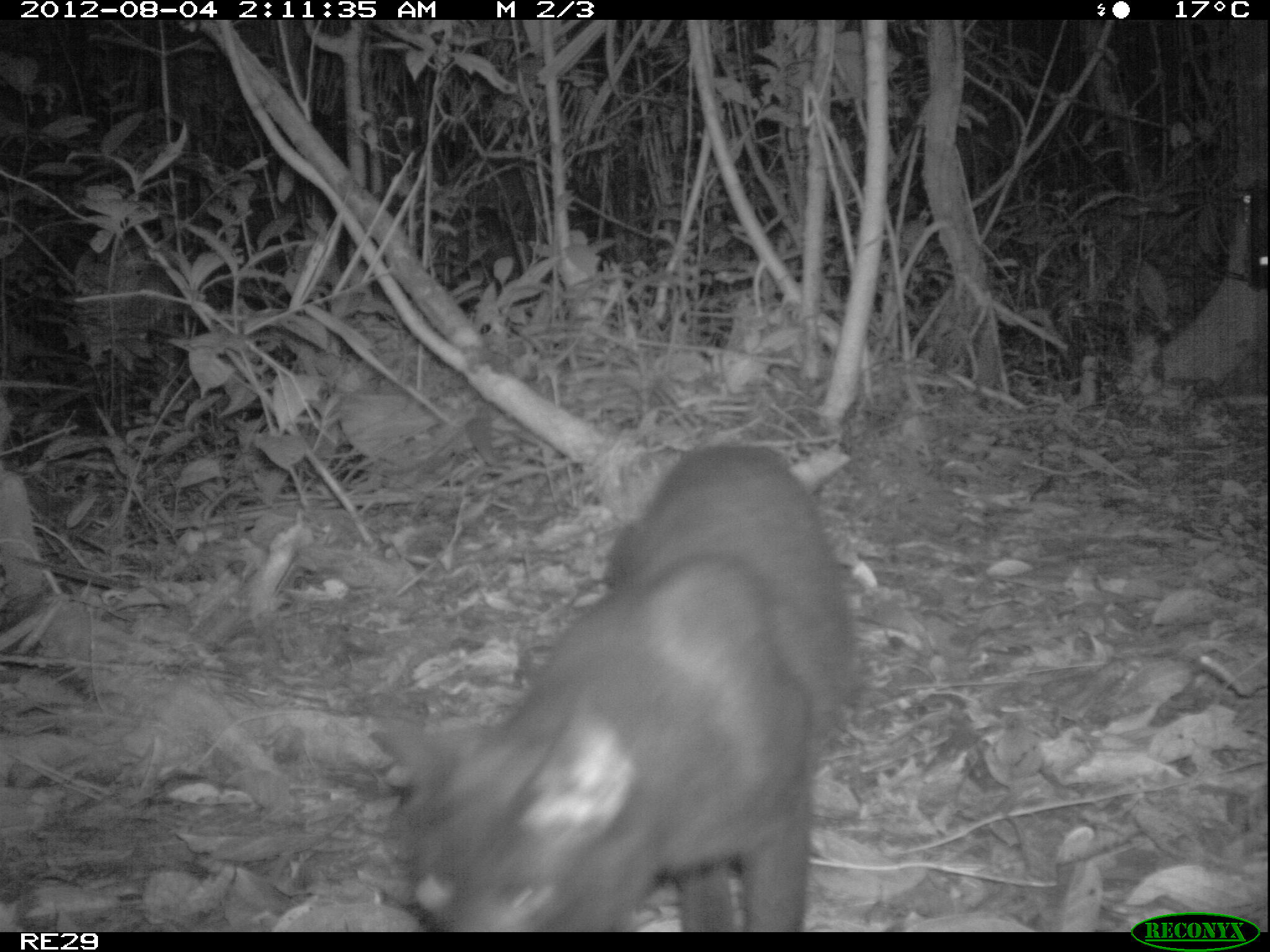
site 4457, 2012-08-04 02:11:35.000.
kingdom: Animalia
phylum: Chordata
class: Mammalia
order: Carnivora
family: Felidae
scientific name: Felidae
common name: felids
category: felis sp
Felis sp (felids) (Felidae), count 1.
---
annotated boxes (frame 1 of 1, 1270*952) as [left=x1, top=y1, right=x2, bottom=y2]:
felis sp: [left=363, top=439, right=864, bottom=928]